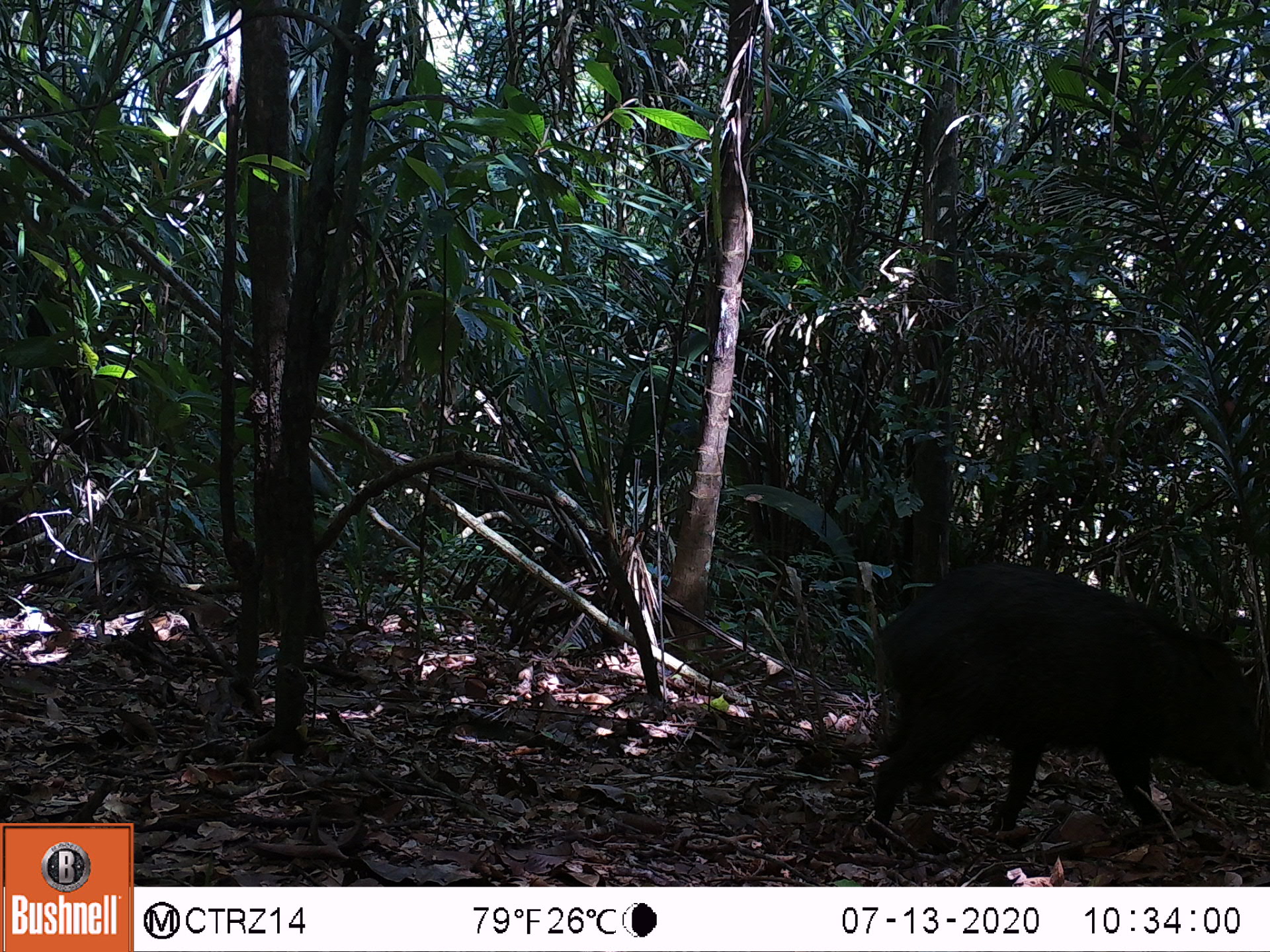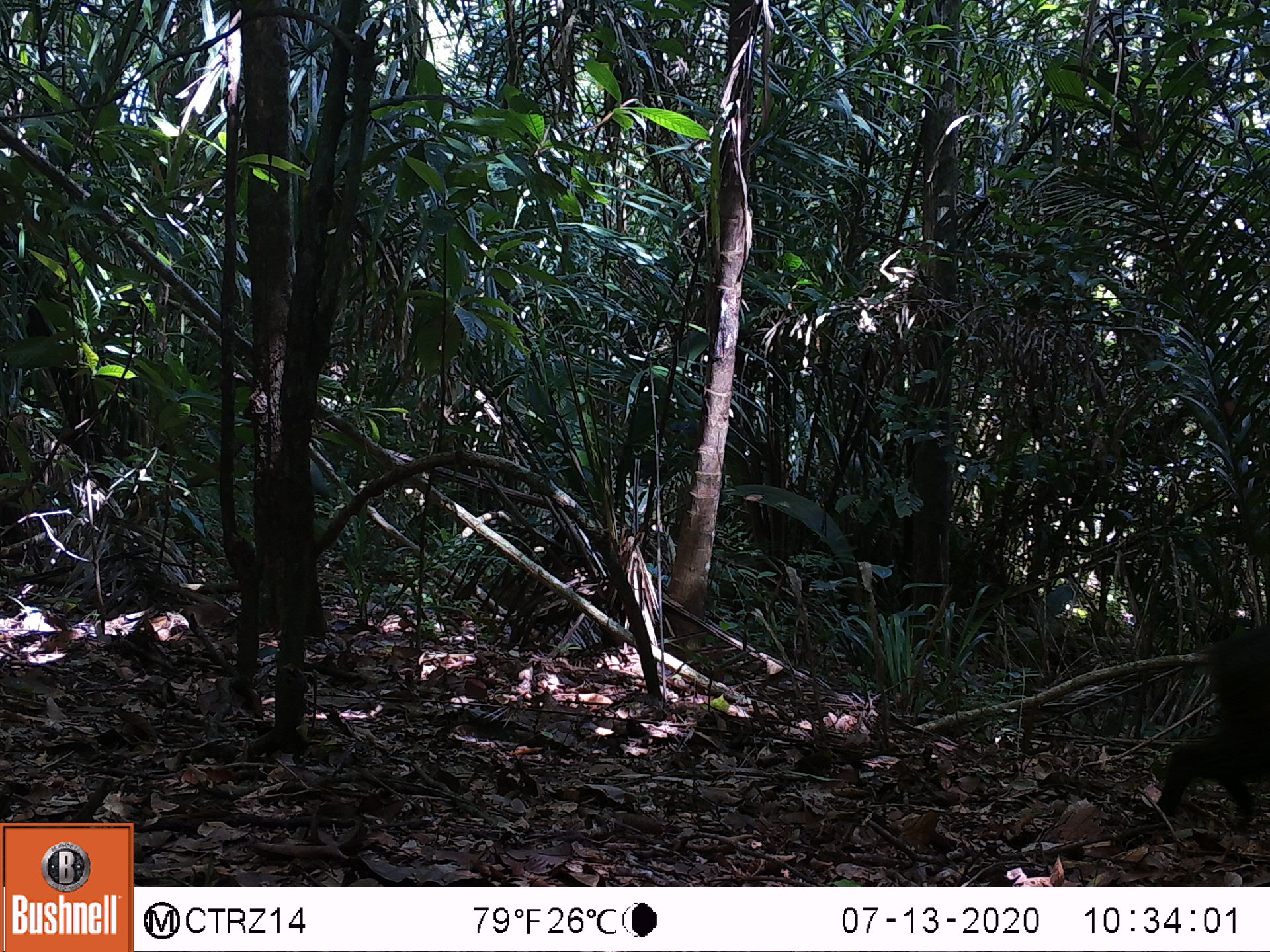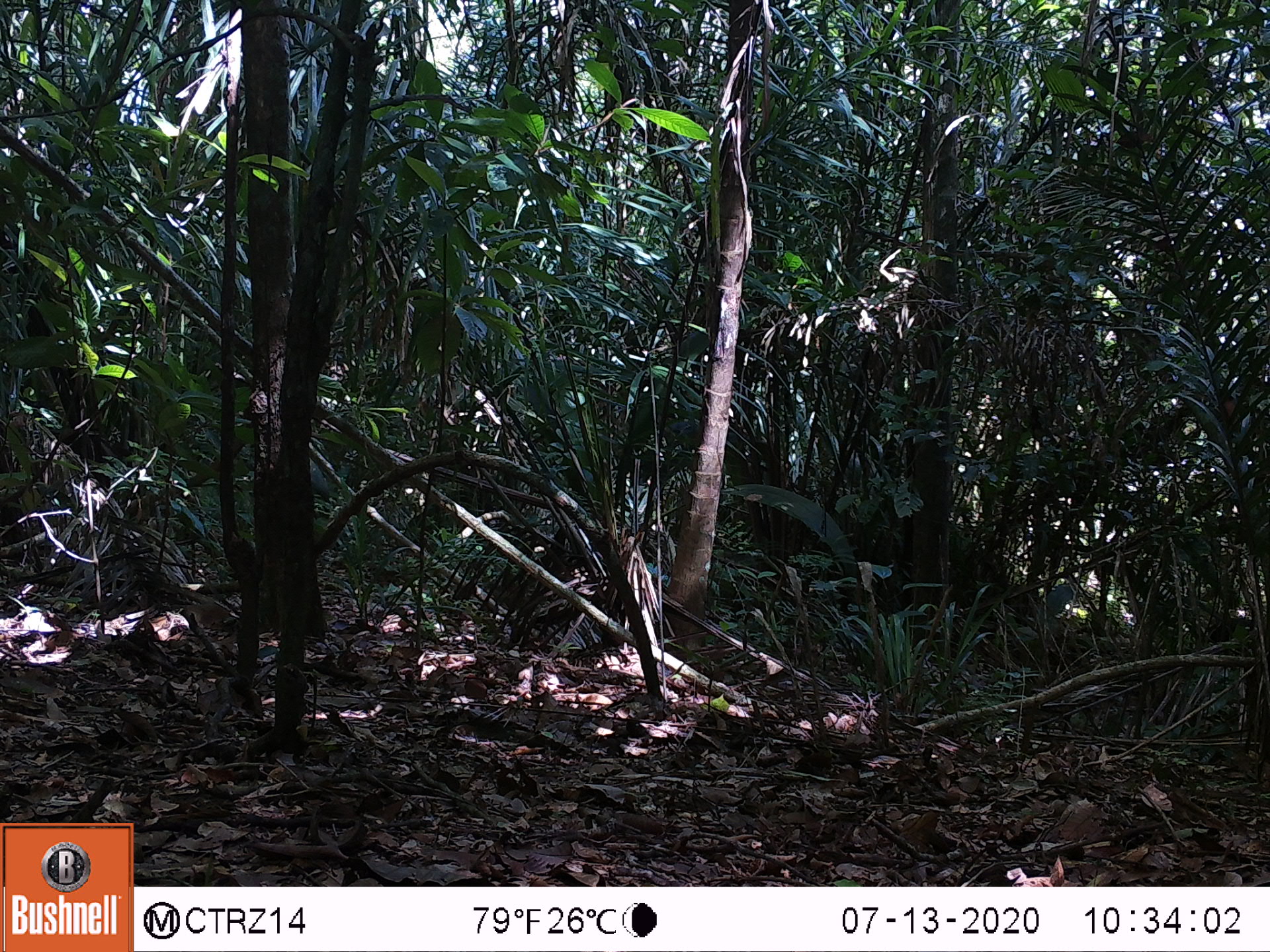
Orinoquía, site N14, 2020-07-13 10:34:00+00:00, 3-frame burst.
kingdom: Animalia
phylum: Chordata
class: Mammalia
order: Artiodactyla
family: Tayassuidae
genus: Pecari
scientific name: Pecari tajacu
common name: collared peccary